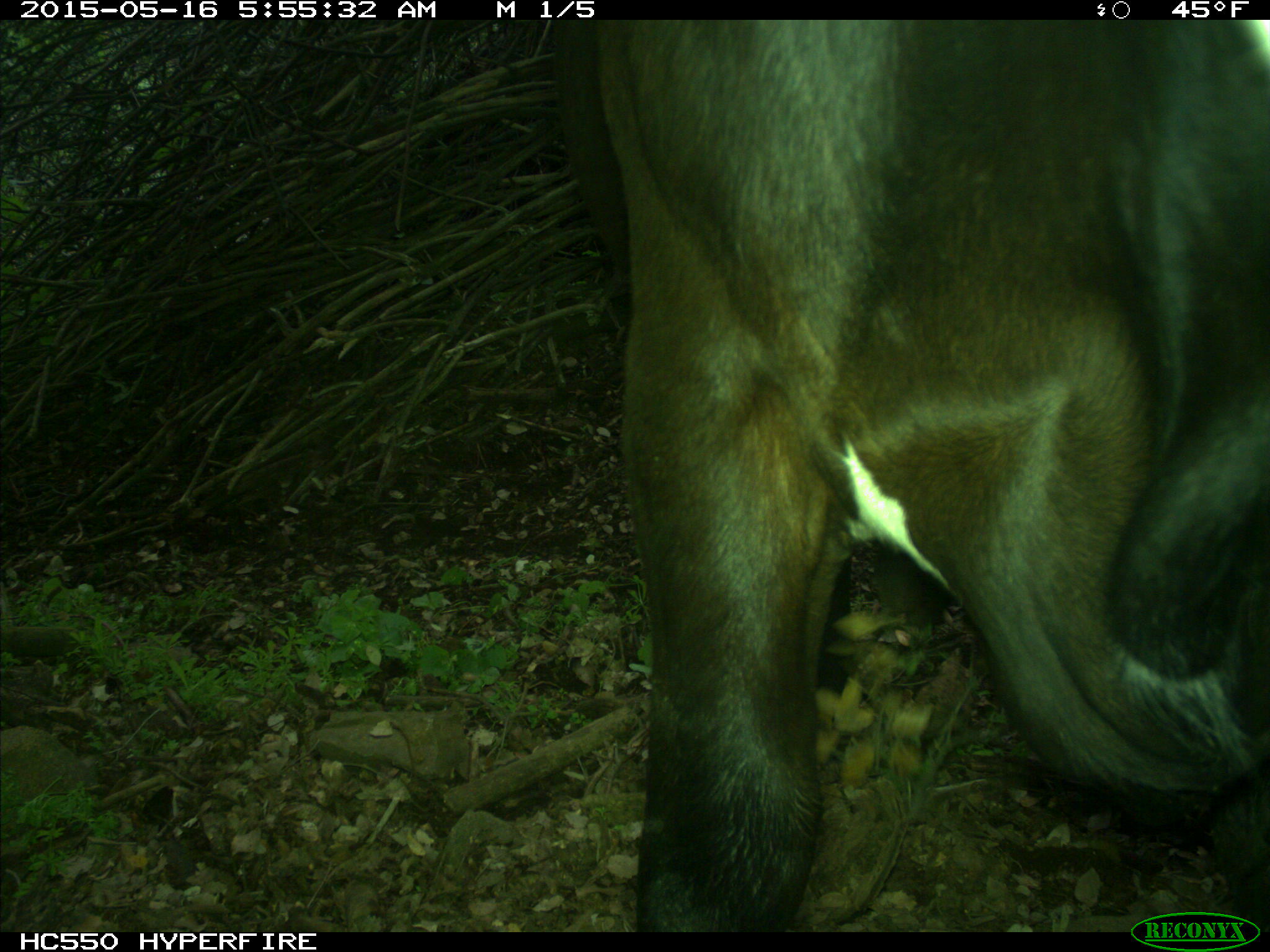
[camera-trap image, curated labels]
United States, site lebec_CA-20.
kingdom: Animalia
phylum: Chordata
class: Mammalia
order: Artiodactyla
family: Bovidae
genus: Bos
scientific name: Bos taurus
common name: domestic cow